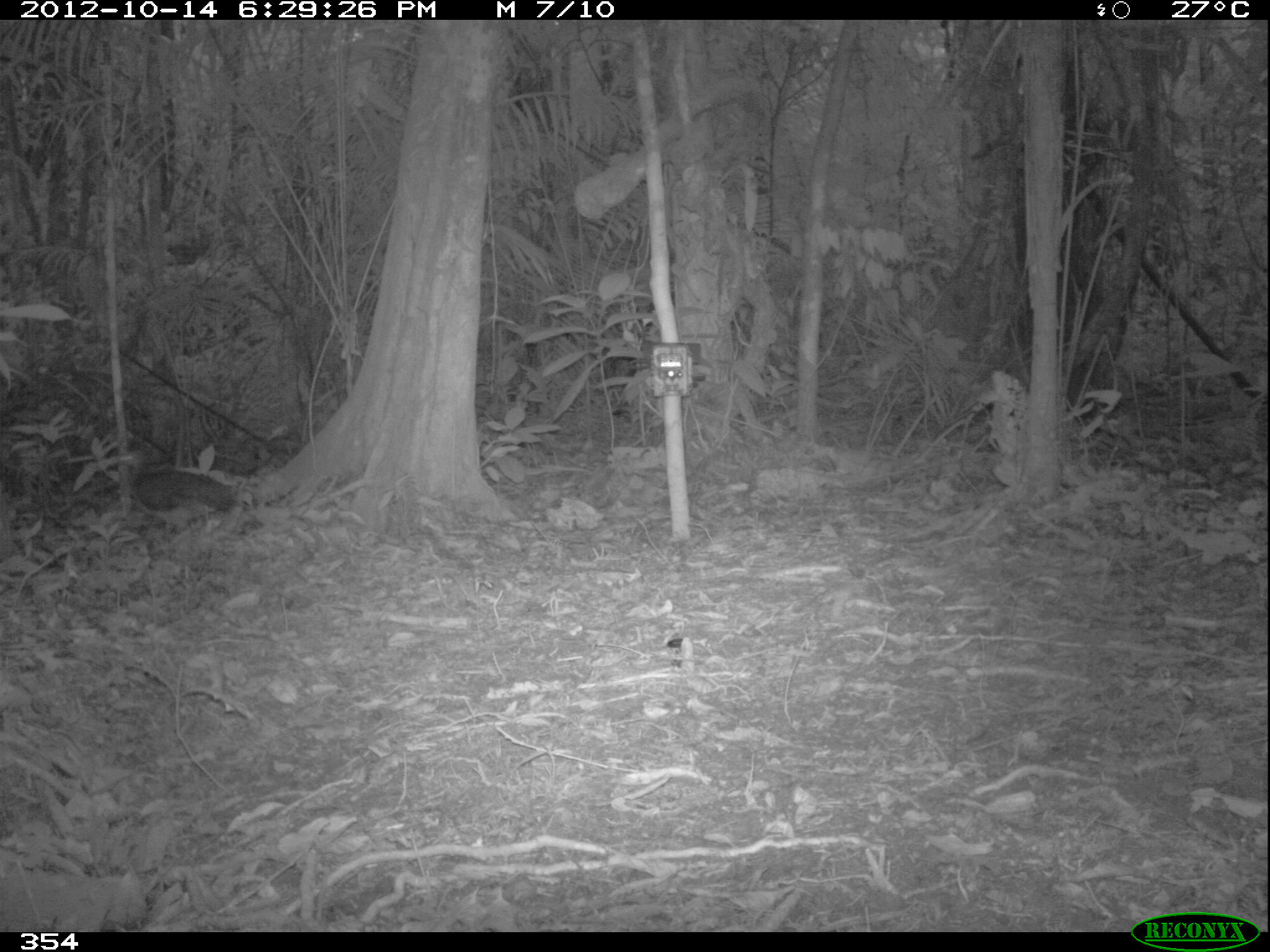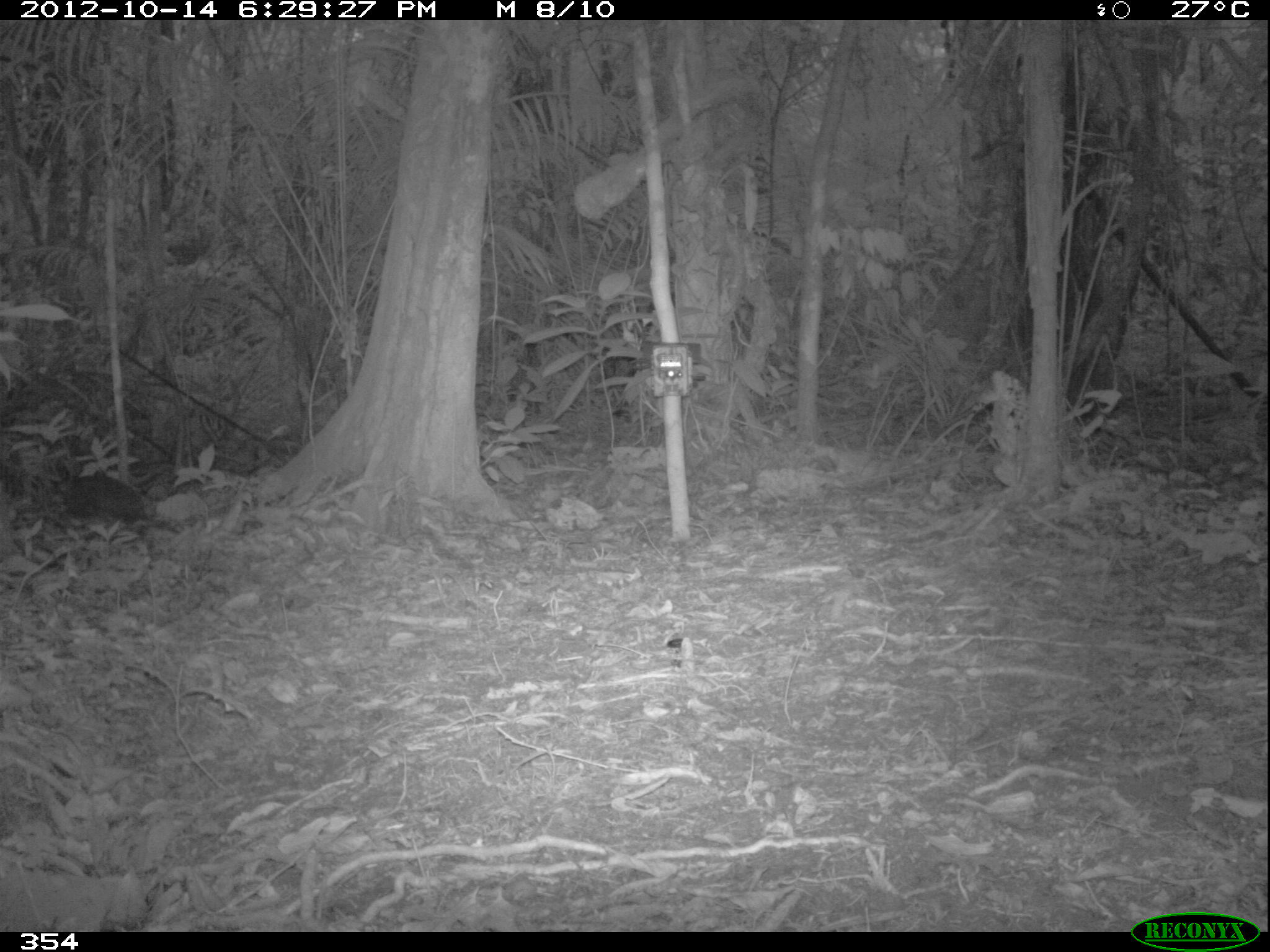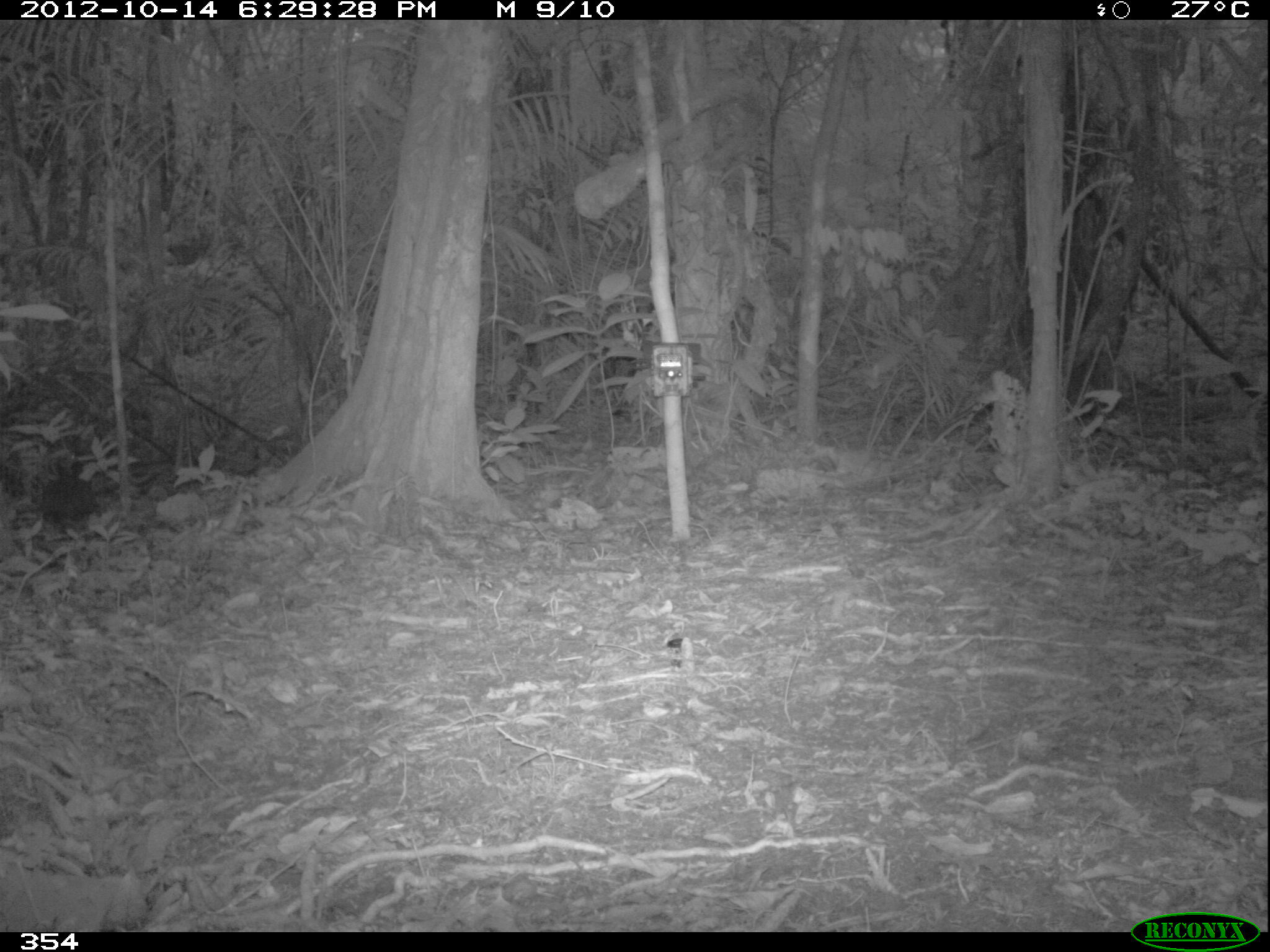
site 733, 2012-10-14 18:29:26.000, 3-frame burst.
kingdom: Animalia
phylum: Chordata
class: Aves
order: Galliformes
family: Phasianidae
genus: Alectoris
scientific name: Alectoris rufa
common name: red-legged partridge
Alectoris rufa (red-legged partridge).